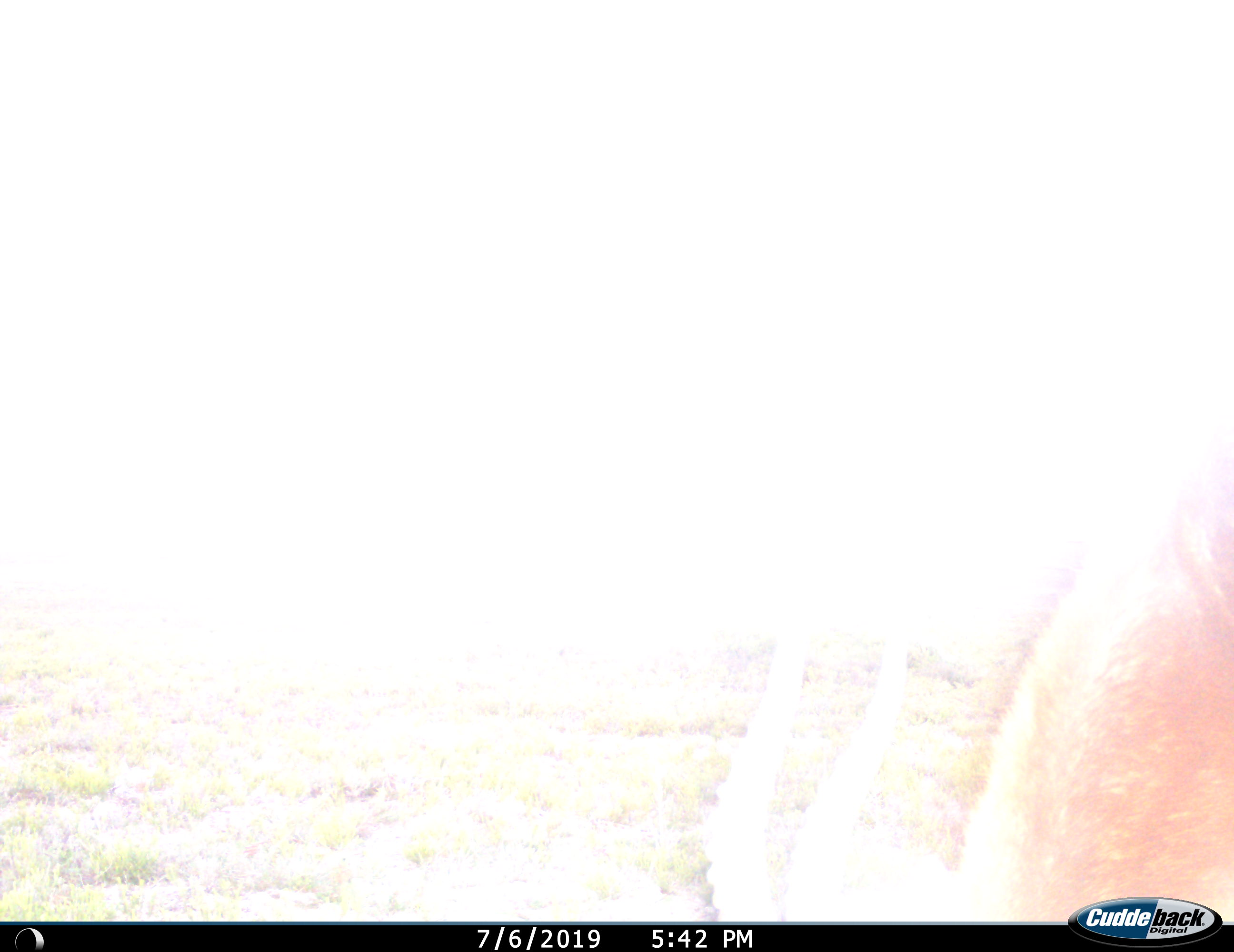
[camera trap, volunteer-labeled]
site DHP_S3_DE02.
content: unidentified animal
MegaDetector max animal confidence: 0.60